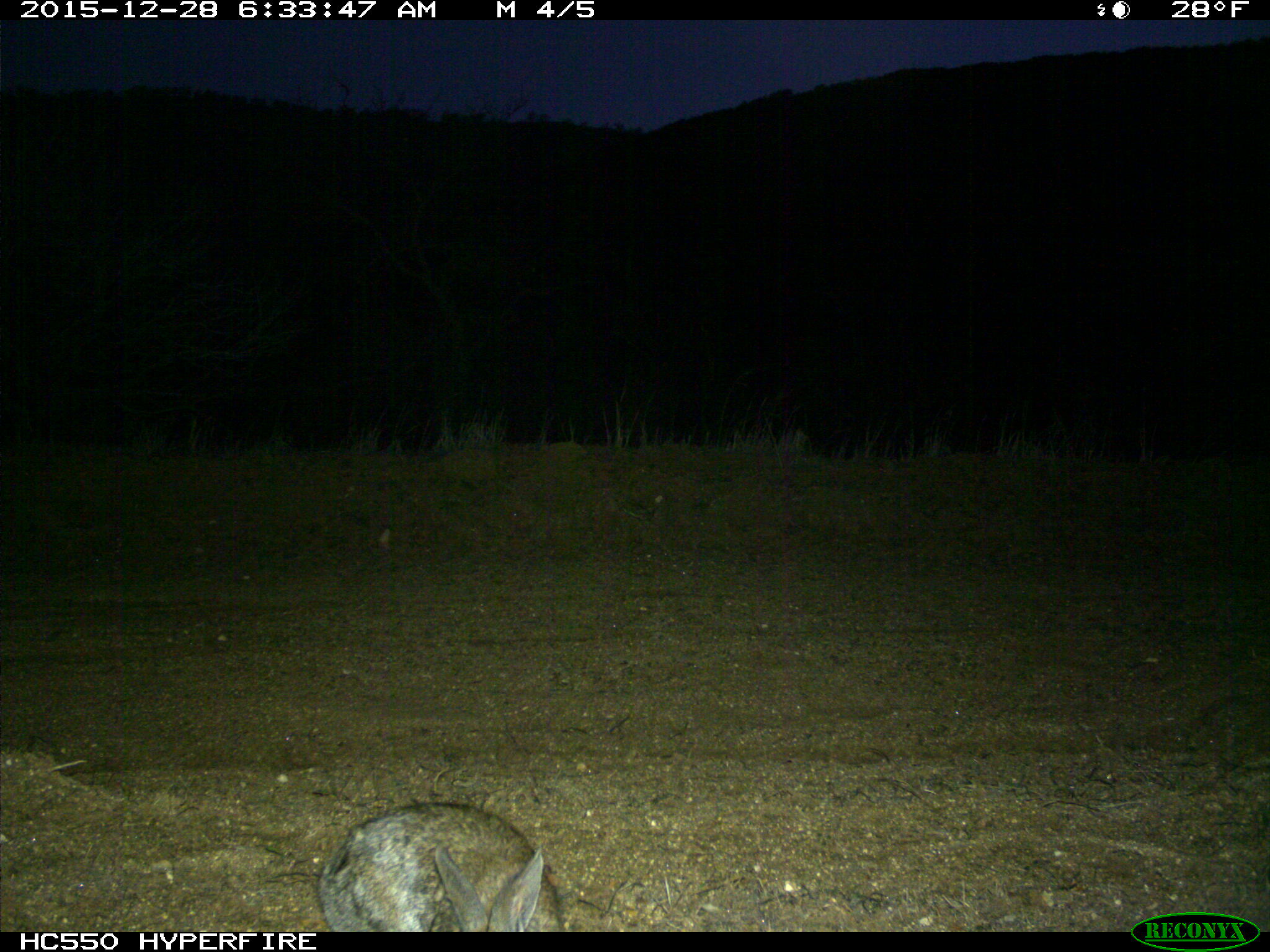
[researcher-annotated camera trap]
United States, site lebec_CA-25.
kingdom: Animalia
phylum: Chordata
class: Mammalia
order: Lagomorpha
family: Leporidae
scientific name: Leporidae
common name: rabbits and hares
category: unidentified rabbit